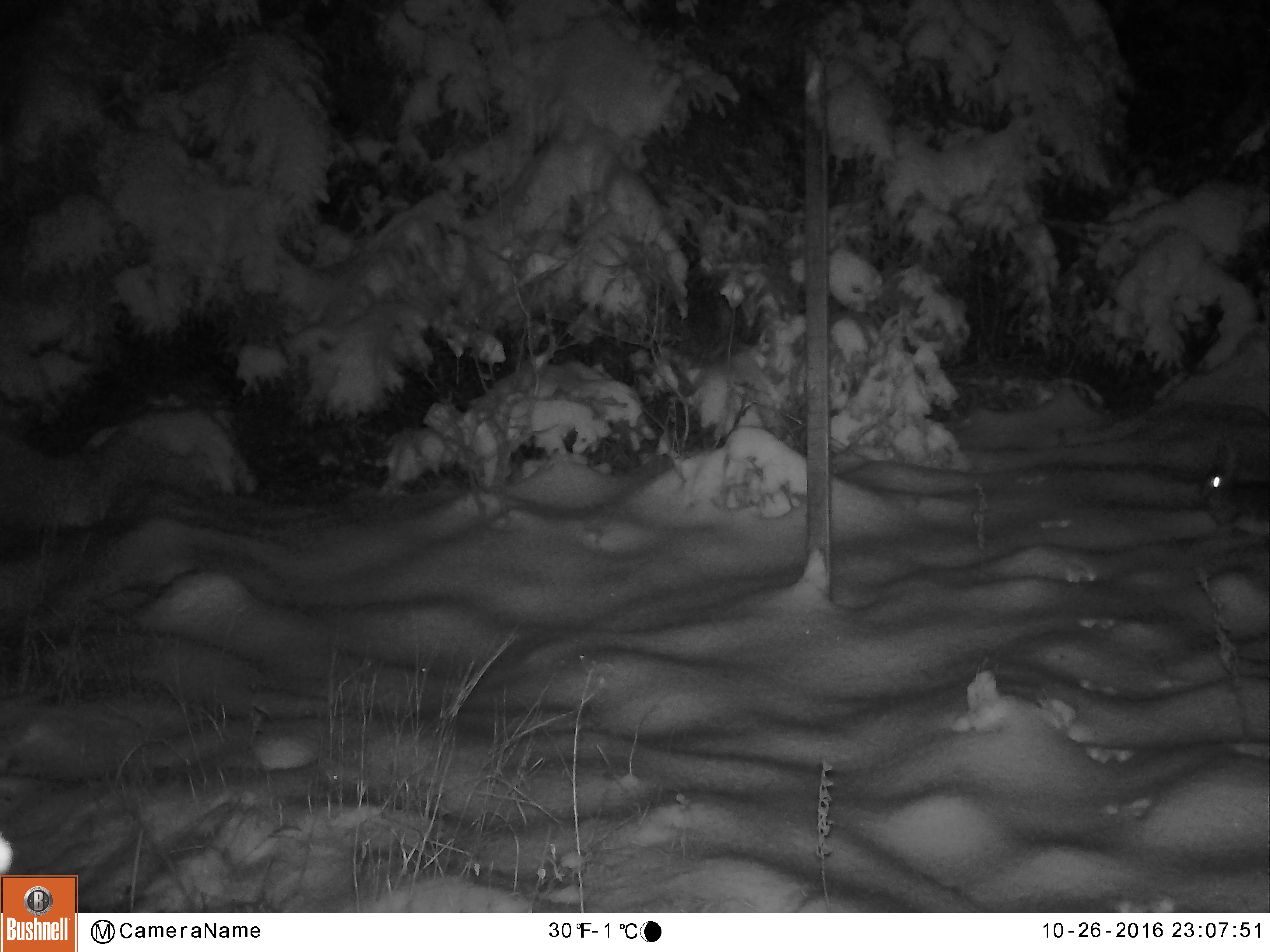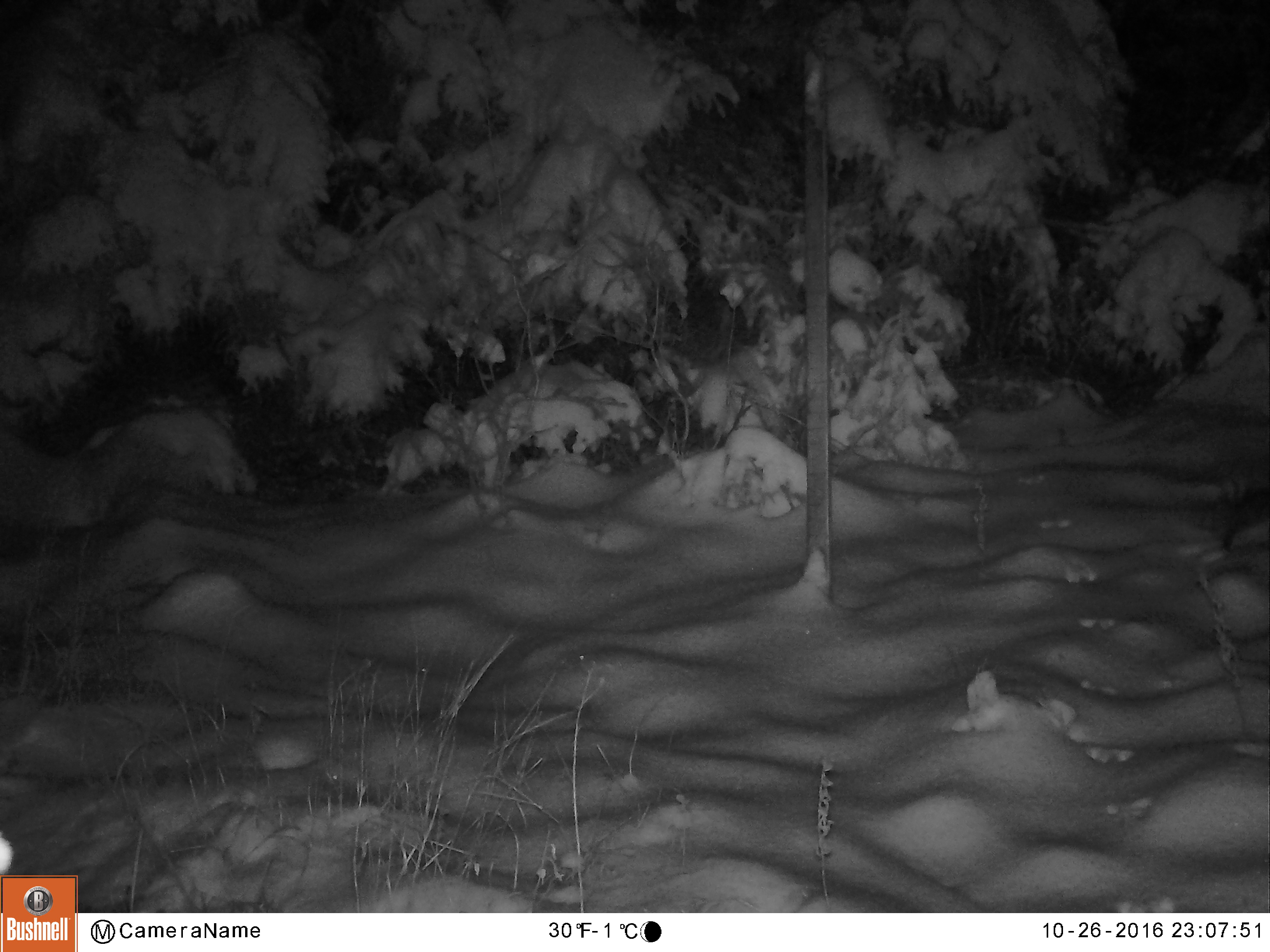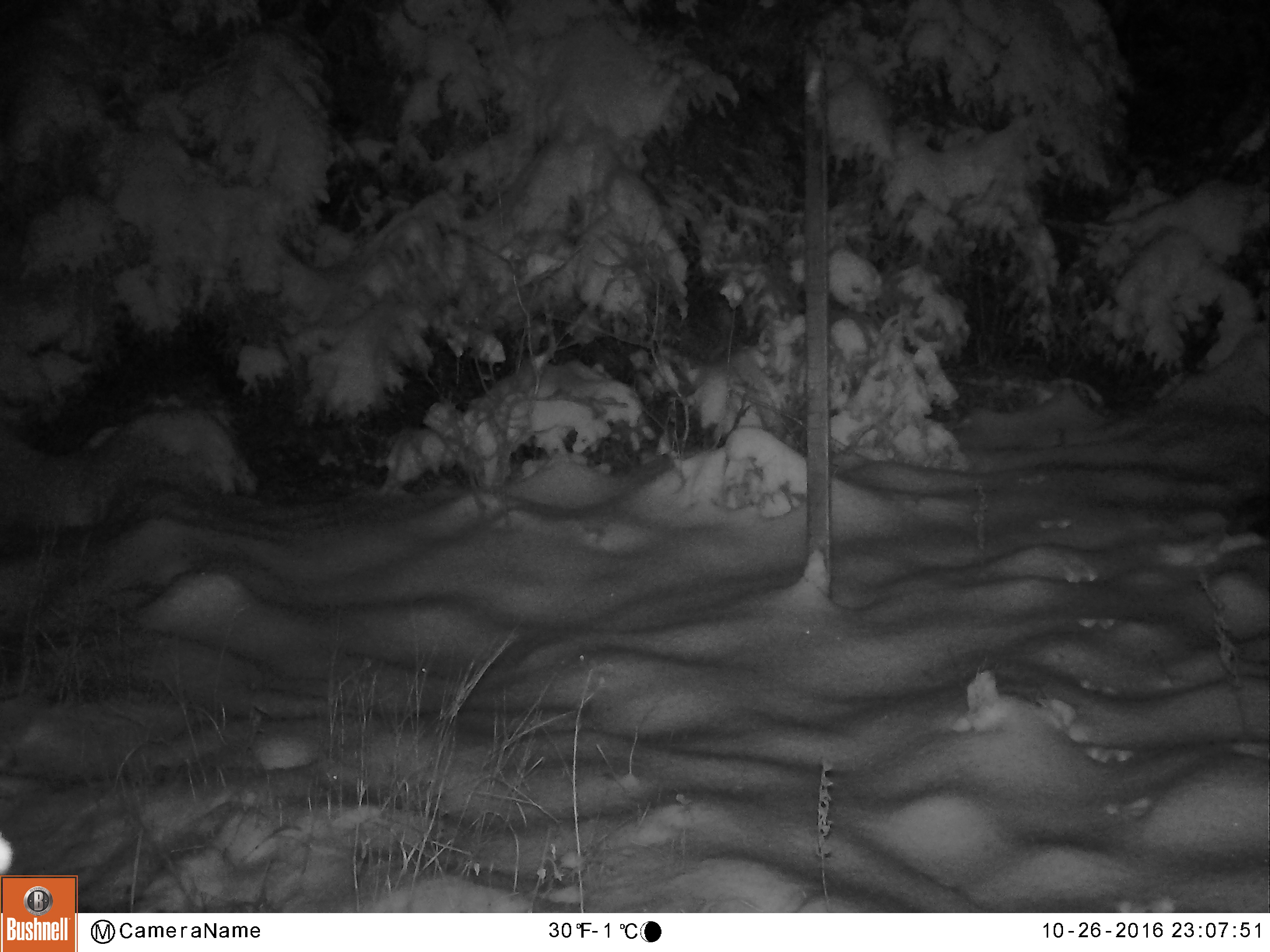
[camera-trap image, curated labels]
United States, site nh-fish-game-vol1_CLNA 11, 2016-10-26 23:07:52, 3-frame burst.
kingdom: Animalia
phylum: Chordata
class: Mammalia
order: Lagomorpha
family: Leporidae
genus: Lepus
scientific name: Lepus americanus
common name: snowshoe hare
Snowshoe hare (Lepus americanus).